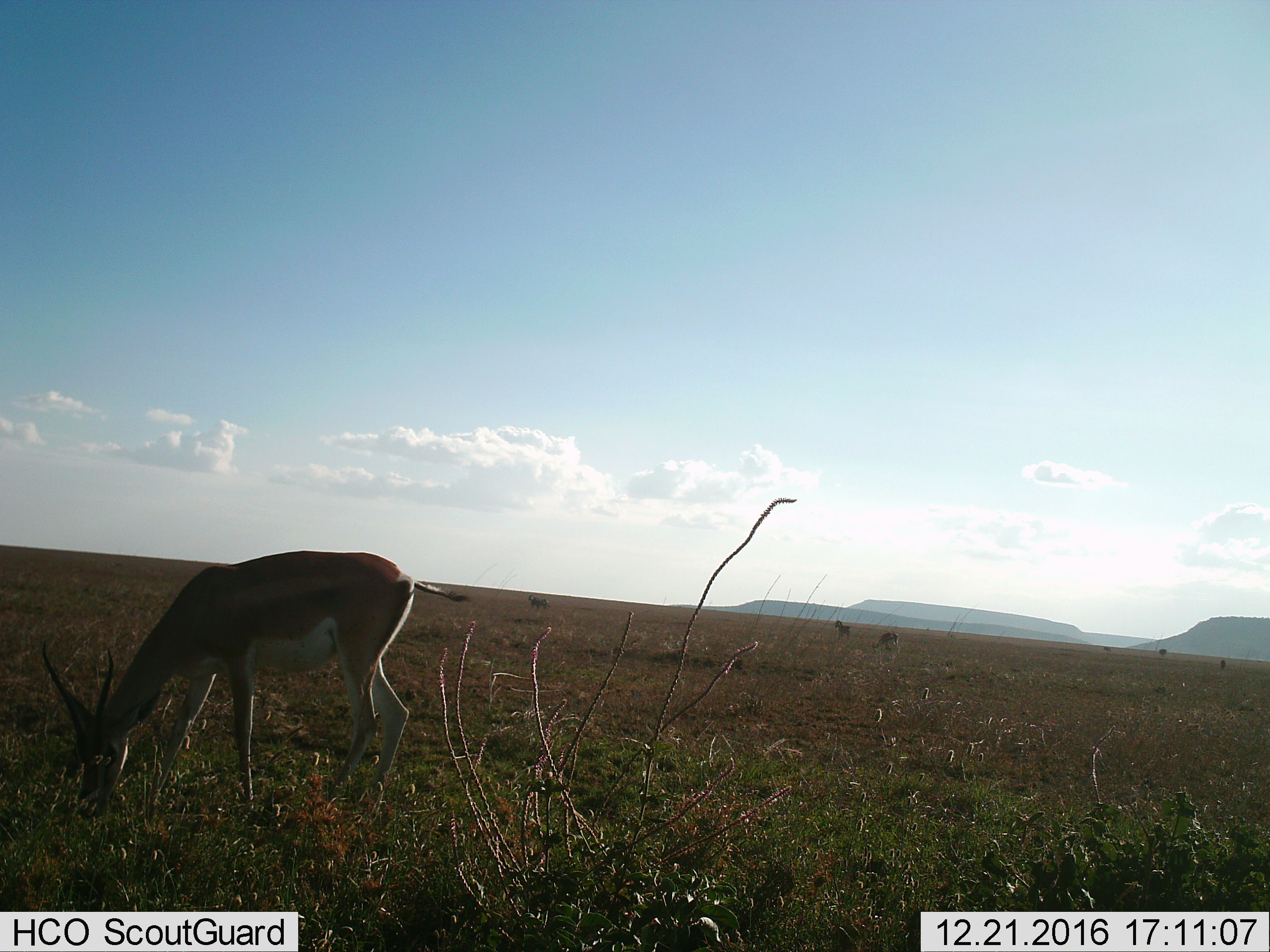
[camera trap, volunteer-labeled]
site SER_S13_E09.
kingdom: Animalia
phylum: Chordata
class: Mammalia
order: Artiodactyla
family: Bovidae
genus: Eudorcas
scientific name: Eudorcas thomsonii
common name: thomson's gazelle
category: gazellethomsons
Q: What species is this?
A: Gazellethomsons (thomson's gazelle) (Eudorcas thomsonii).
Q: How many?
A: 4.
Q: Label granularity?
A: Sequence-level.